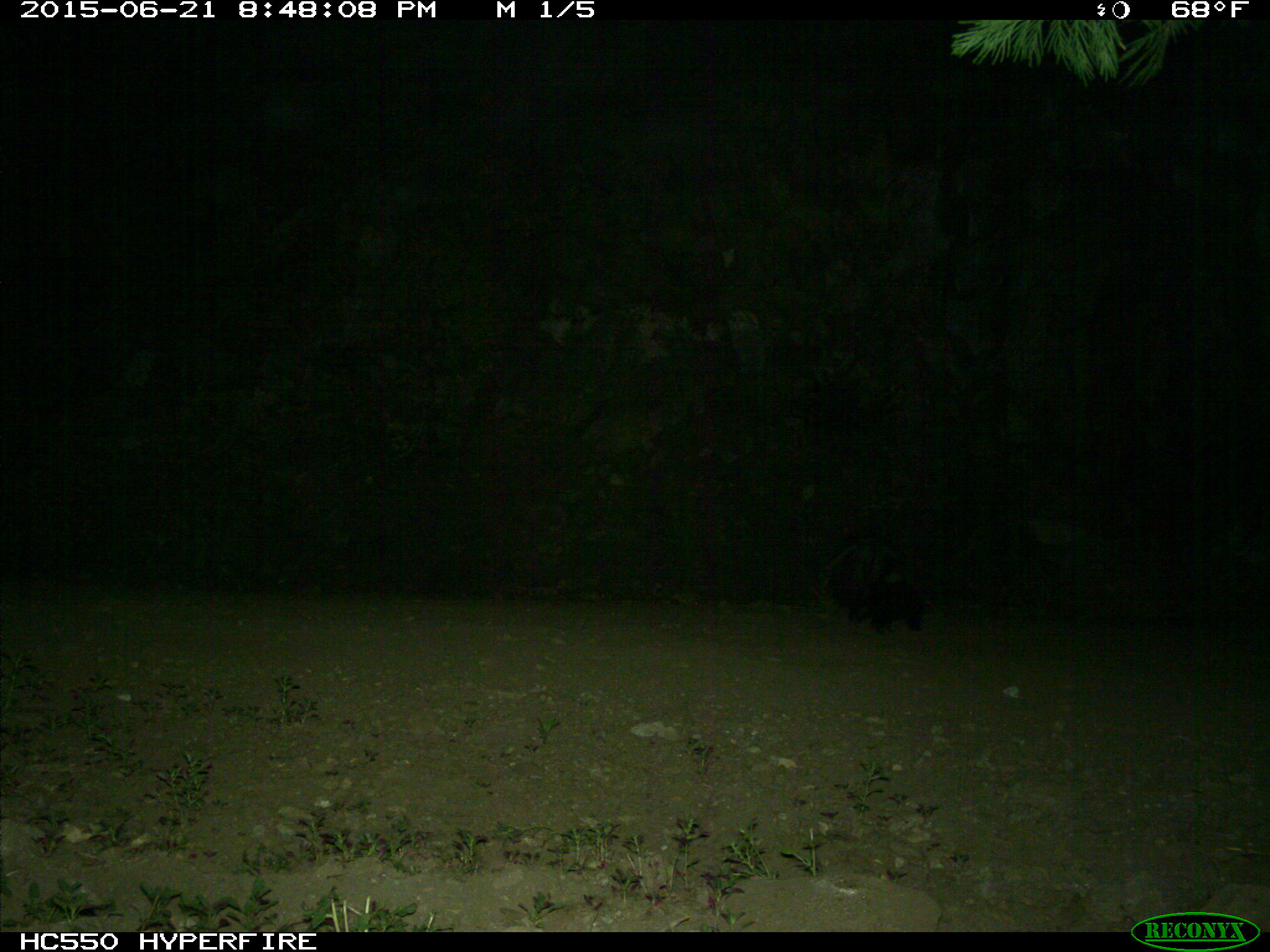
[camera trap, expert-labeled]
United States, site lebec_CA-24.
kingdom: Animalia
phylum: Chordata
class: Mammalia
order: Carnivora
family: Mephitidae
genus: Mephitis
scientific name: Mephitis mephitis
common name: striped skunk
Mephitis mephitis (striped skunk).